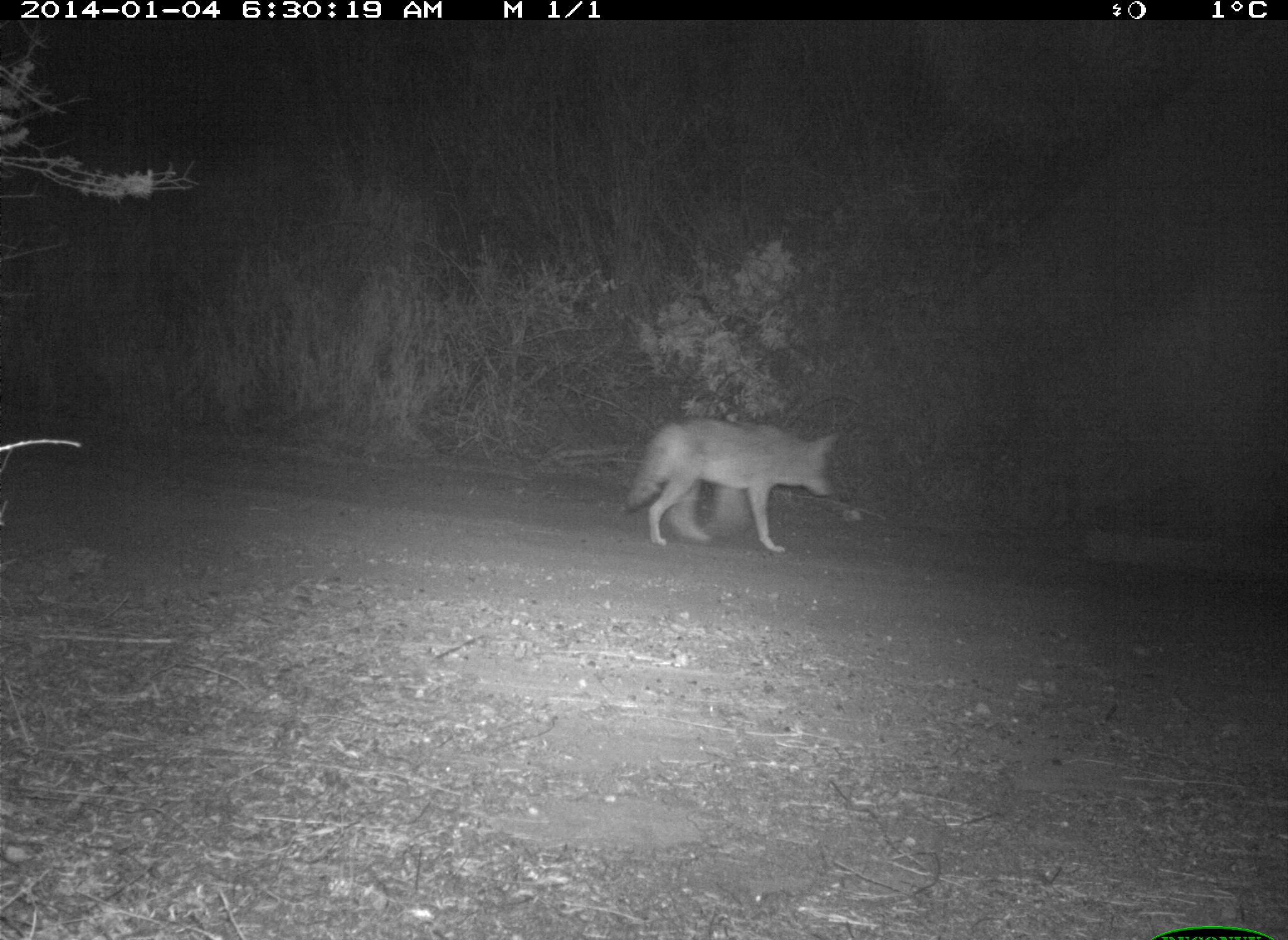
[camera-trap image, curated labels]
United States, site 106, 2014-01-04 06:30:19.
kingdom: Animalia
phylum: Chordata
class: Mammalia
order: Carnivora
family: Canidae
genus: Canis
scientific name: Canis latrans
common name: coyote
Coyote (Canis latrans).